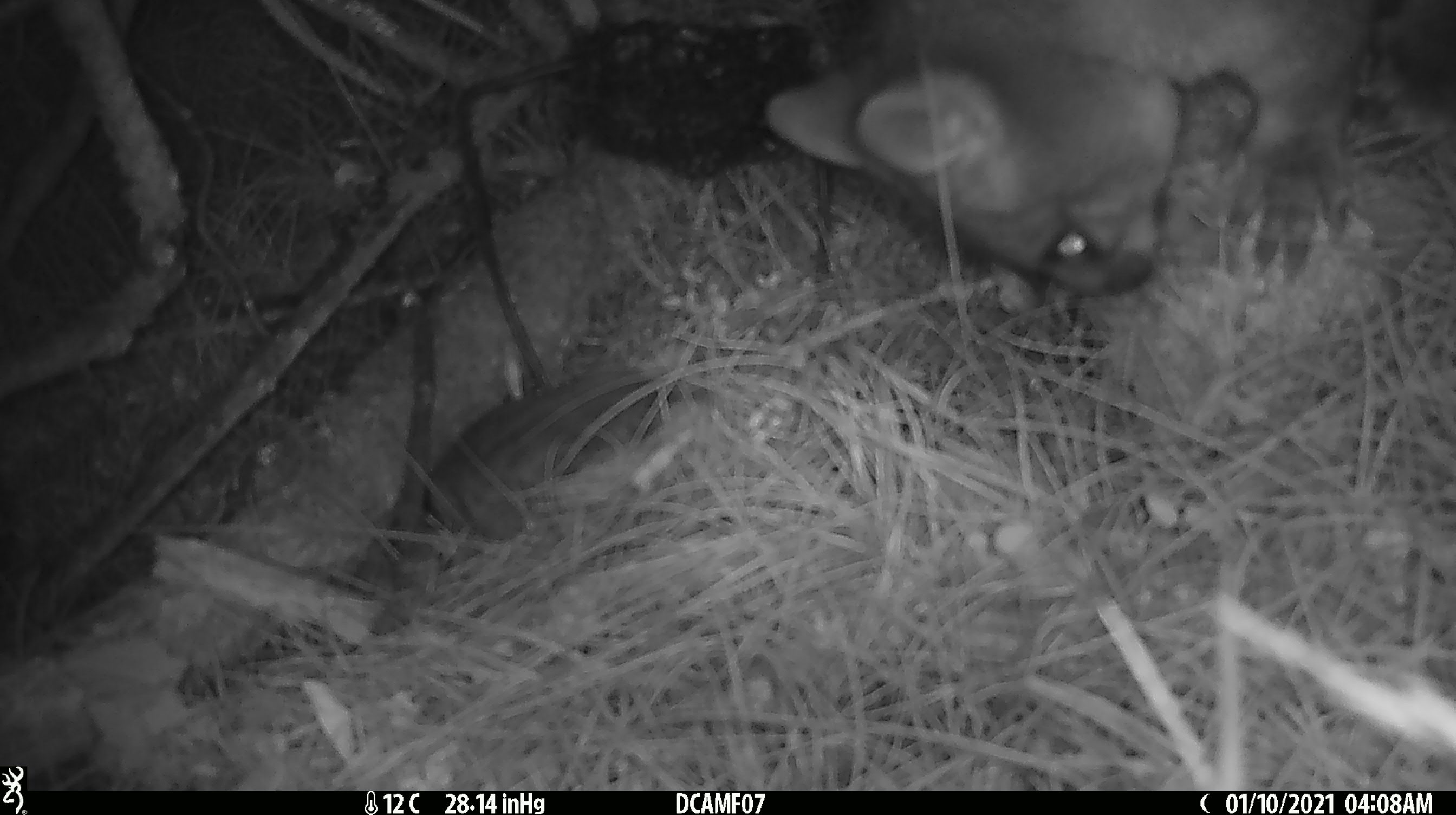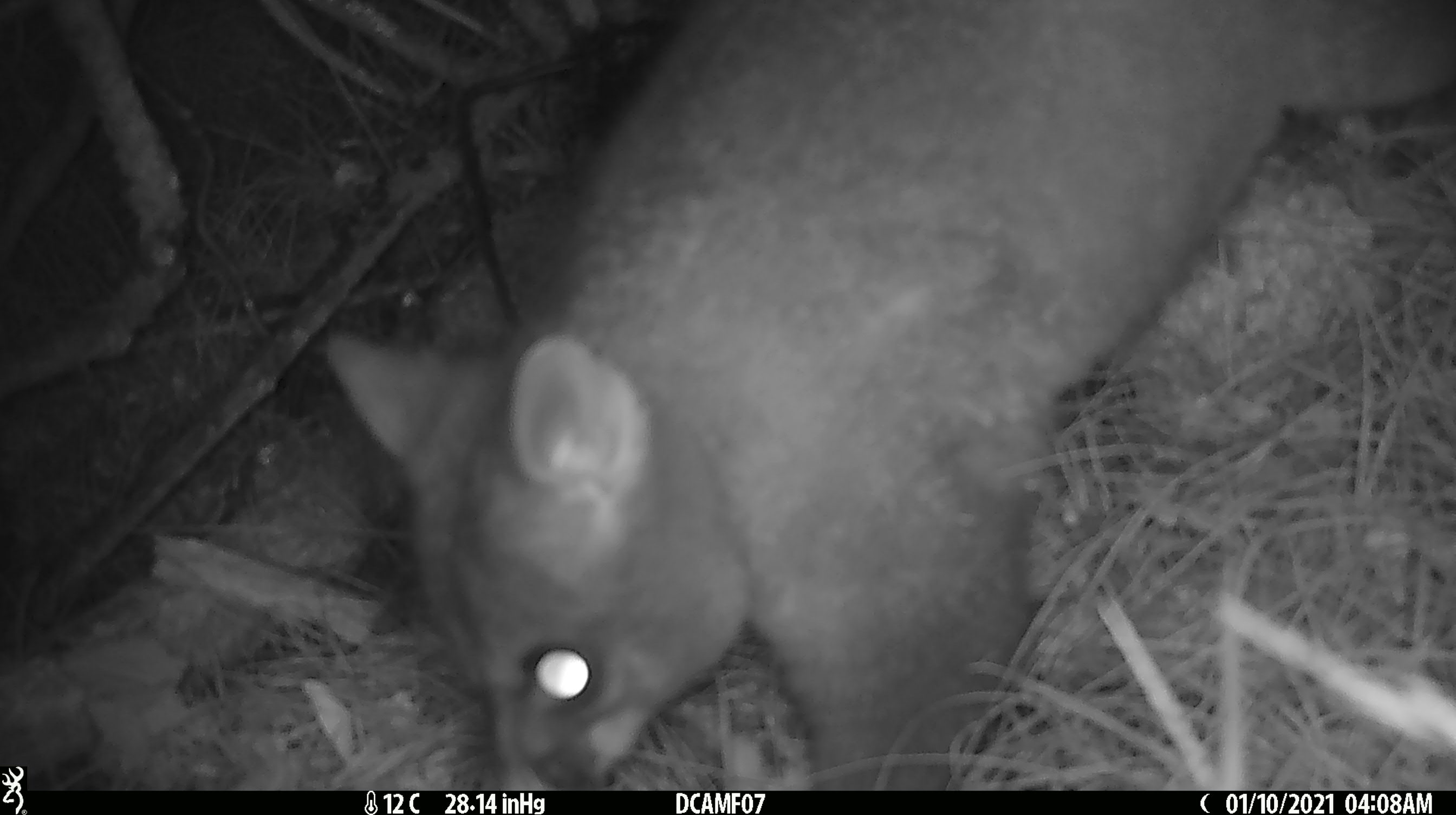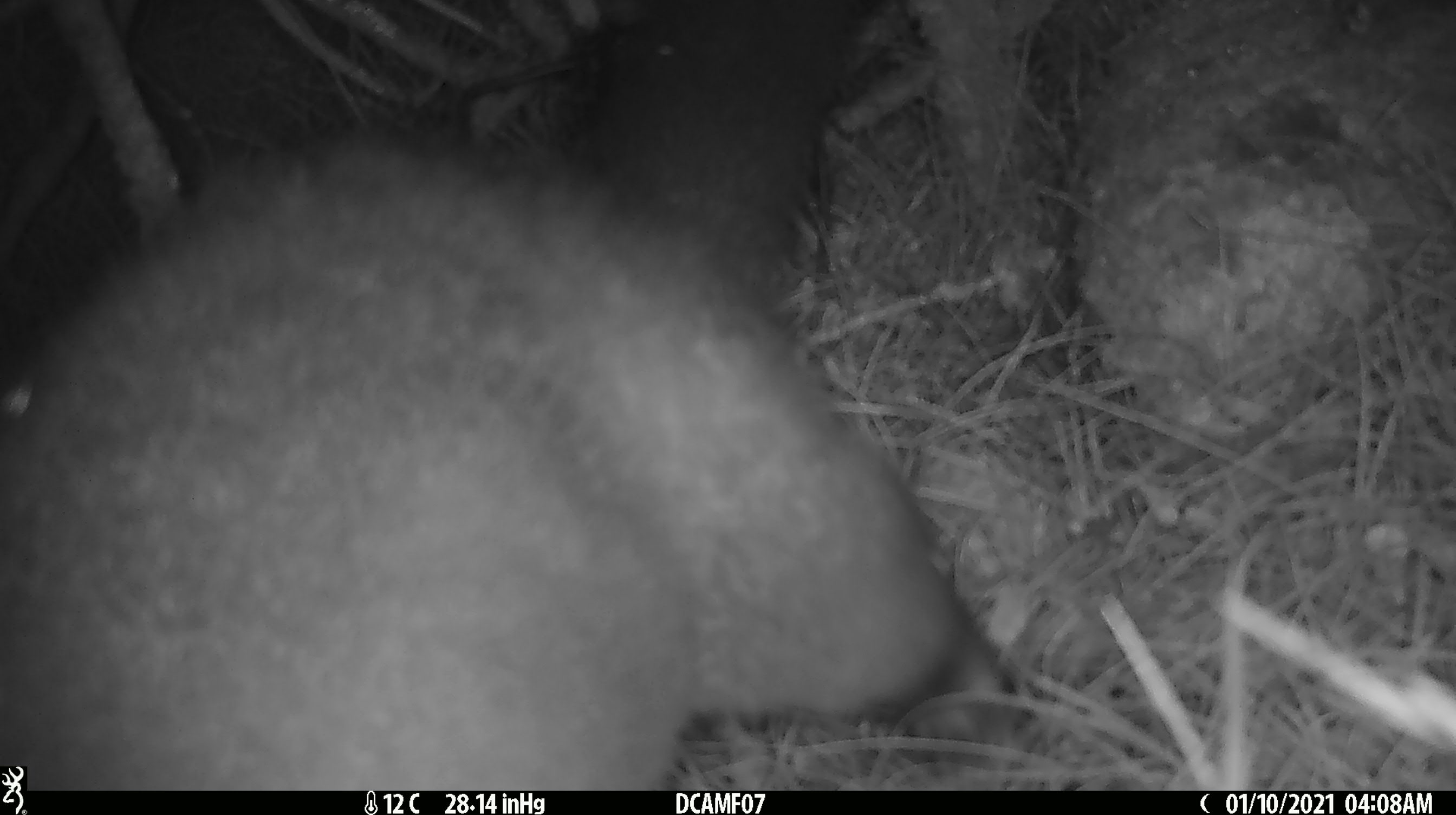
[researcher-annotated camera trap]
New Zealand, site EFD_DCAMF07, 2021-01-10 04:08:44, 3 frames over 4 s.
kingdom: Animalia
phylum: Chordata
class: Mammalia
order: Diprotodontia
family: Phalangeridae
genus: Trichosurus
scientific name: Trichosurus vulpecula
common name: common brushtail possum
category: possum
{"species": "possum (common brushtail possum) (Trichosurus vulpecula)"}